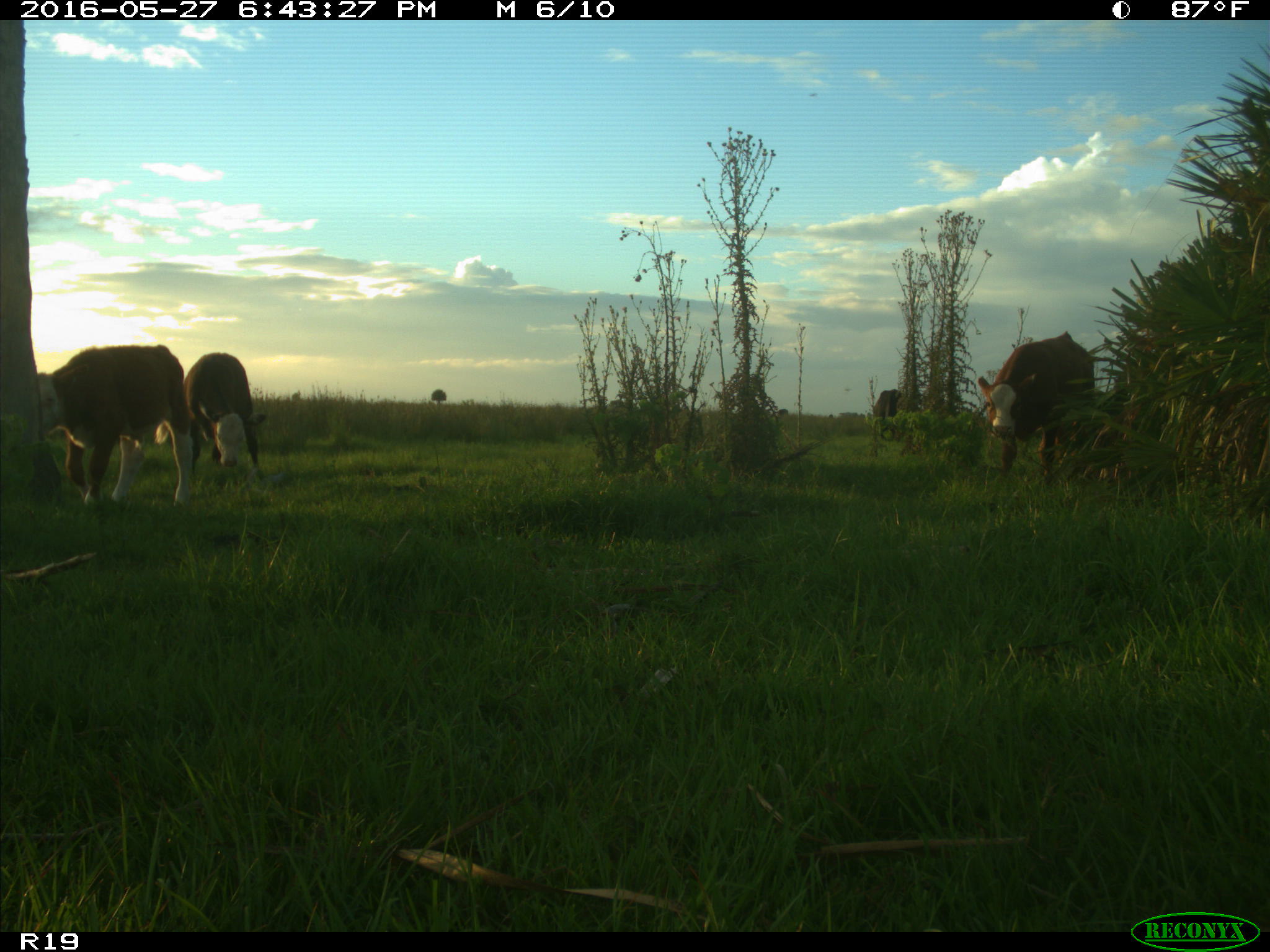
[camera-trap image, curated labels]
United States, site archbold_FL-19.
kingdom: Animalia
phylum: Chordata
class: Mammalia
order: Artiodactyla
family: Bovidae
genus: Bos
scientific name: Bos taurus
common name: domestic cow